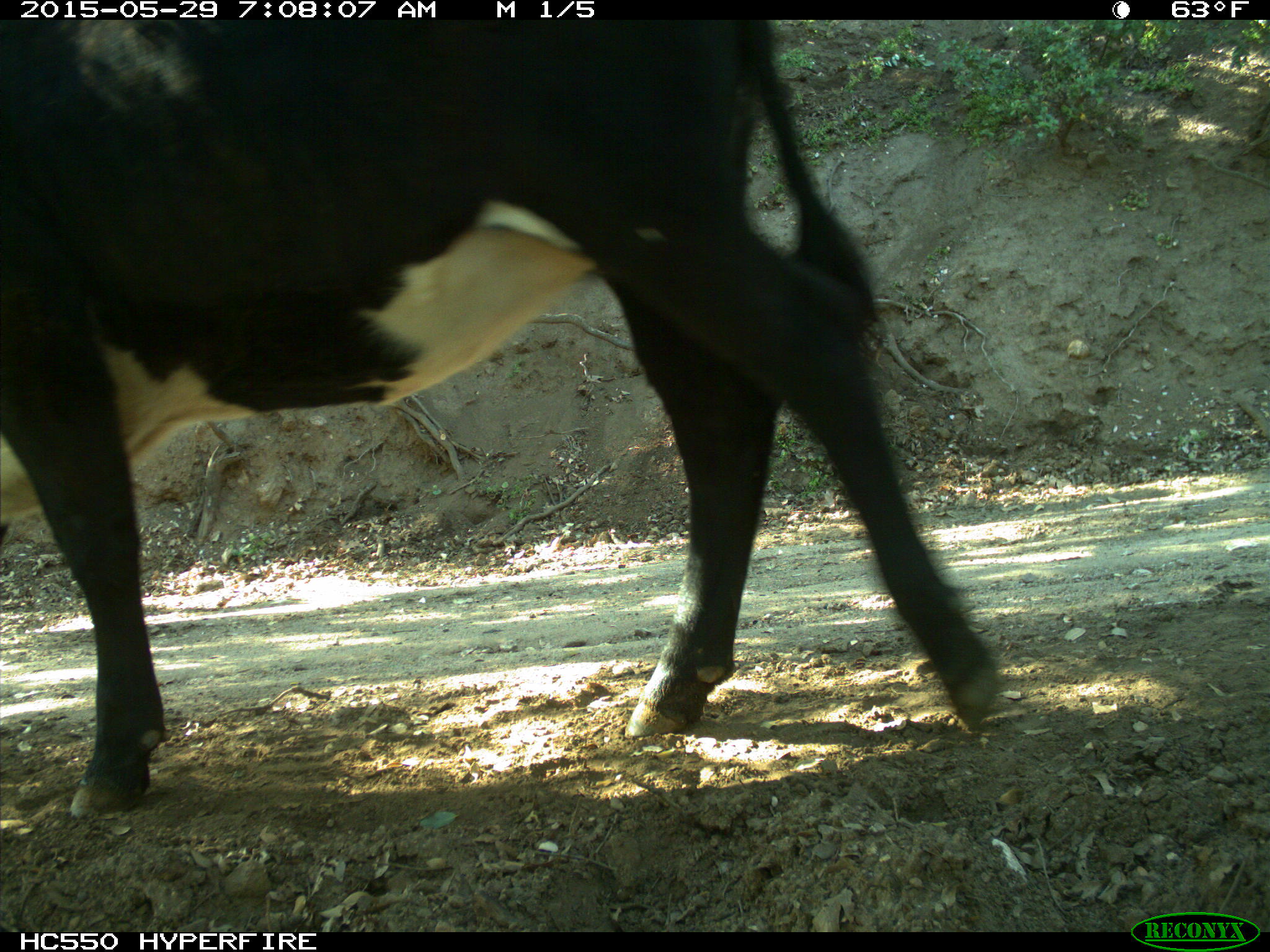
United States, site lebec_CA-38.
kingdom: Animalia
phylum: Chordata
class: Mammalia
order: Artiodactyla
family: Bovidae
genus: Bos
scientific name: Bos taurus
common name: domestic cow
Bos taurus (domestic cow).